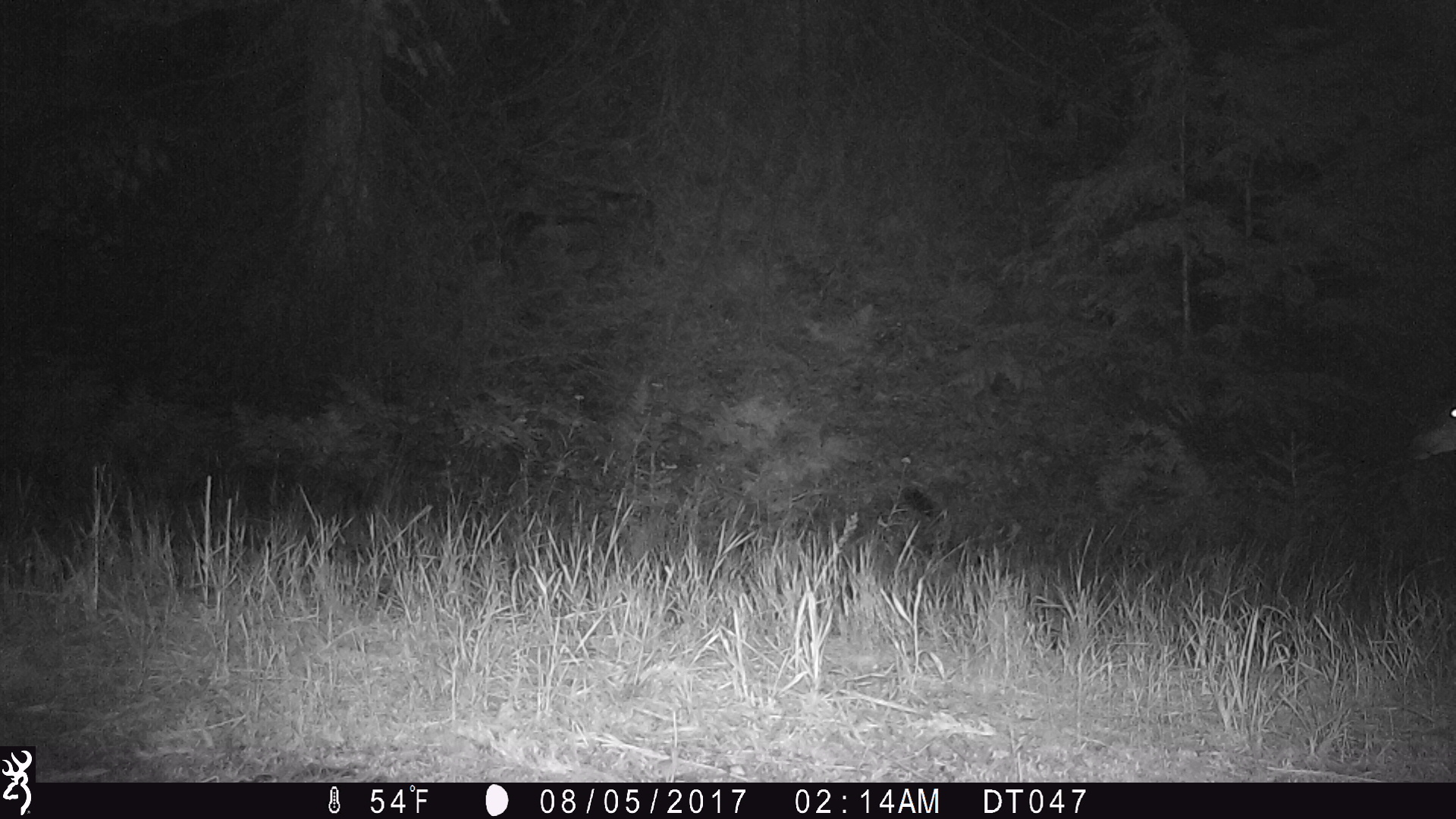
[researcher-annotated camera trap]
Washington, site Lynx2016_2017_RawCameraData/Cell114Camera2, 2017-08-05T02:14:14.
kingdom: Animalia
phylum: Chordata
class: Mammalia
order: Artiodactyla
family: Cervidae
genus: Odocoileus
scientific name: Odocoileus hemionus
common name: mule deer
Odocoileus hemionus (mule deer). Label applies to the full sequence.